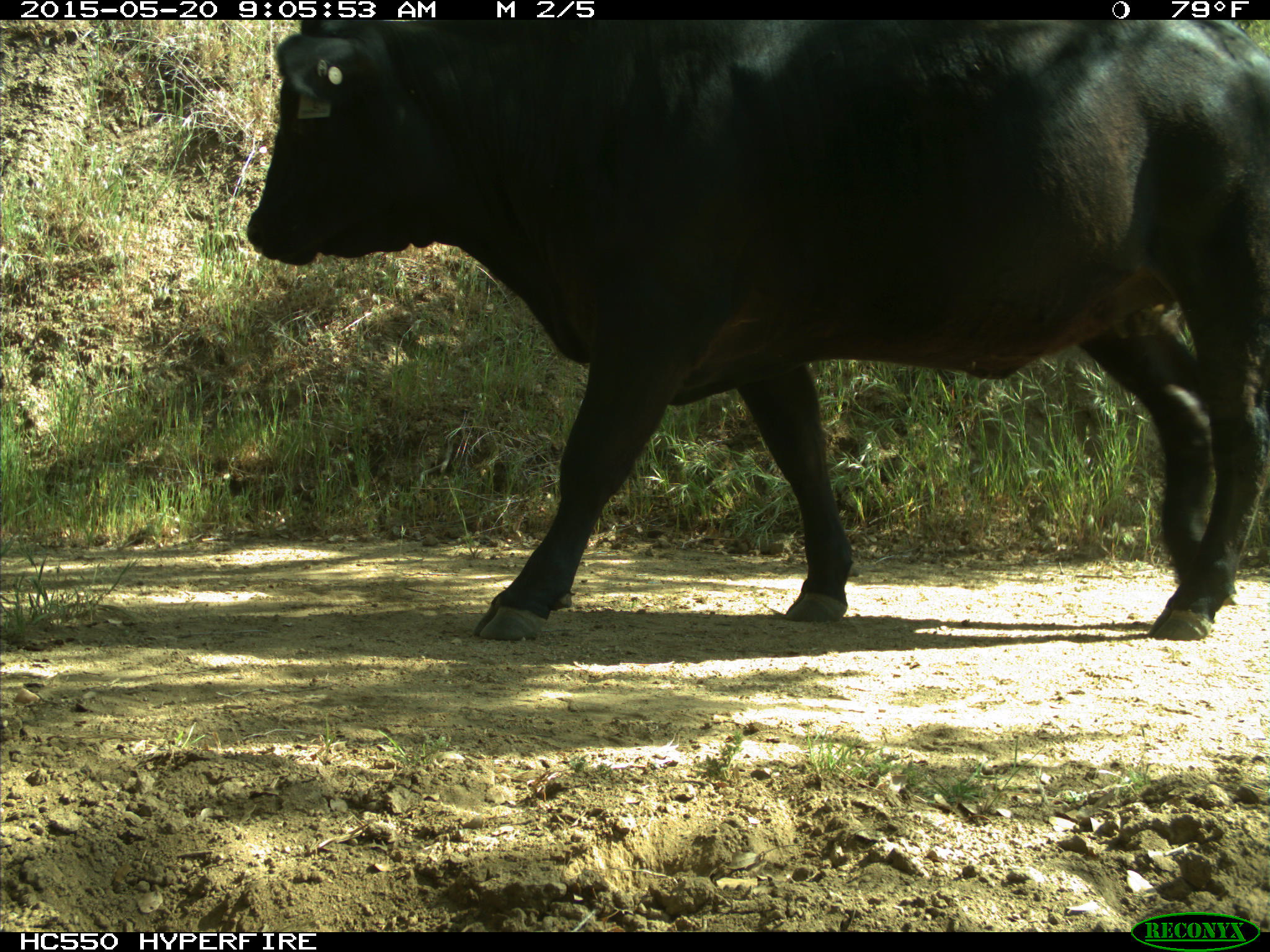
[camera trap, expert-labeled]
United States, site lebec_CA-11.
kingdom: Animalia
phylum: Chordata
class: Mammalia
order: Artiodactyla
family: Bovidae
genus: Bos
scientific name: Bos taurus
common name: domestic cow